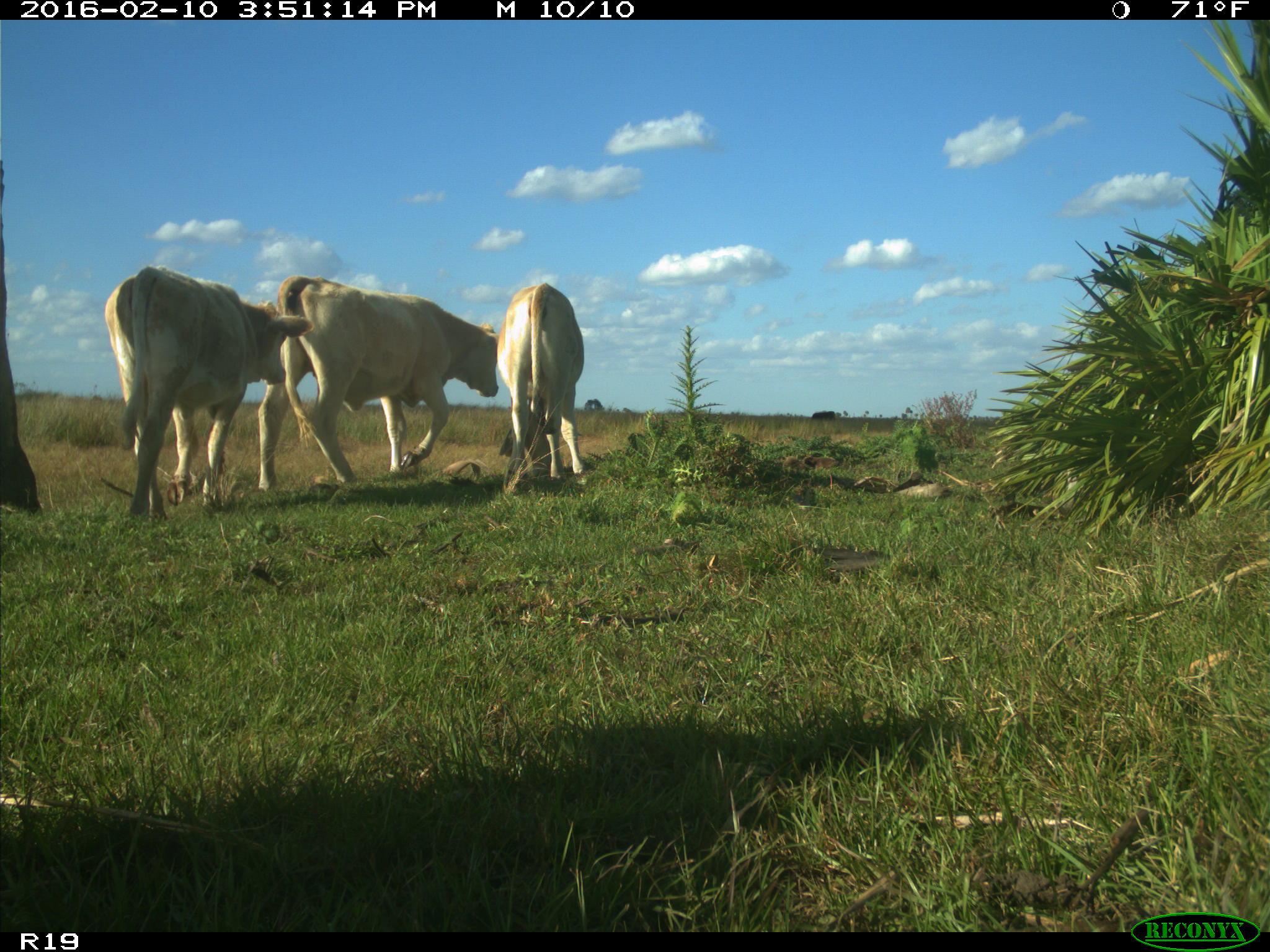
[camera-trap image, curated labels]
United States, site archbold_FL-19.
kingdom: Animalia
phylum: Chordata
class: Mammalia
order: Artiodactyla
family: Bovidae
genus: Bos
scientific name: Bos taurus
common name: domestic cow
Bos taurus (domestic cow).